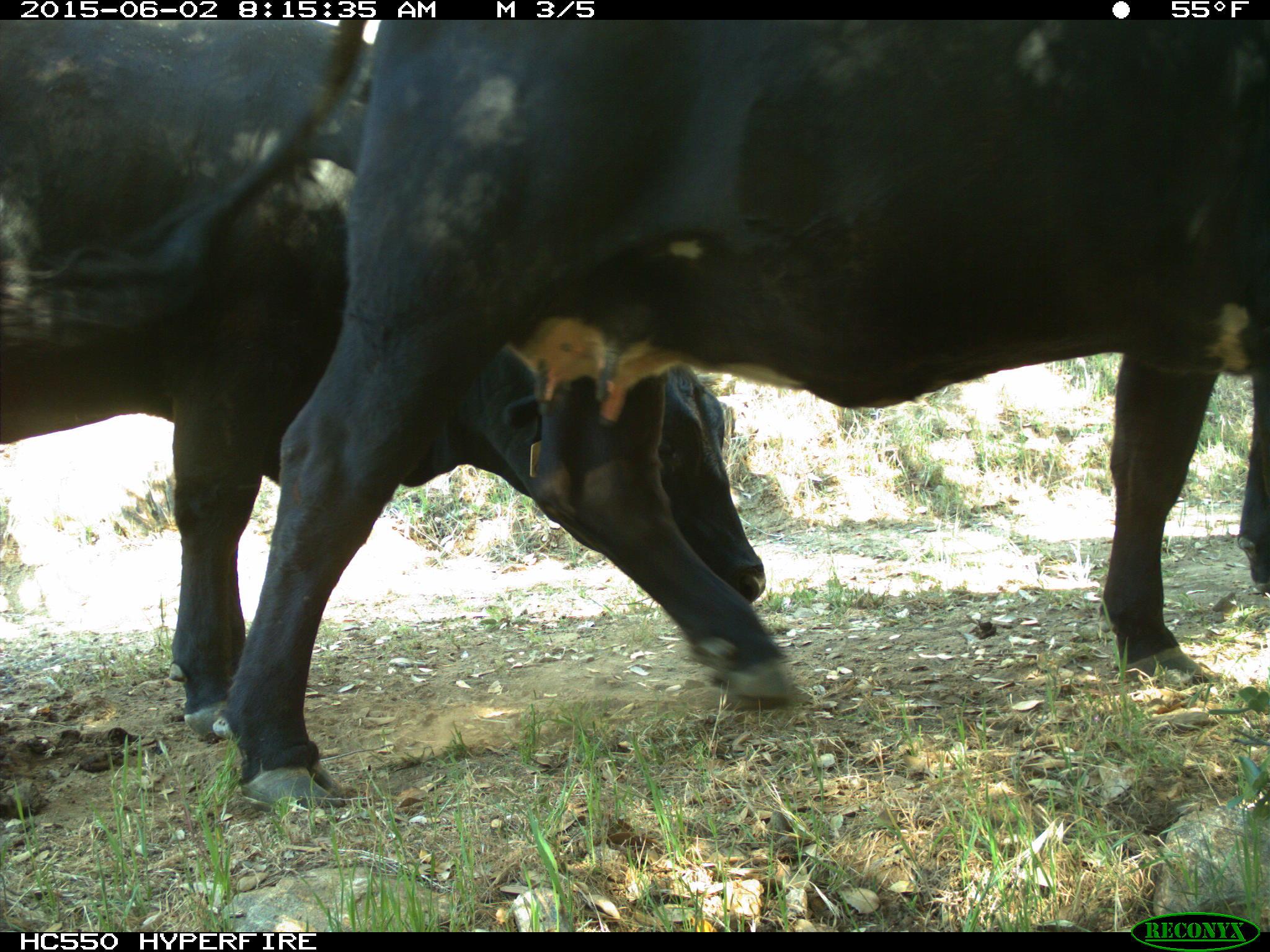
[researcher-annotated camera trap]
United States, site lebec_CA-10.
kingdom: Animalia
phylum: Chordata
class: Mammalia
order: Artiodactyla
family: Bovidae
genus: Bos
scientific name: Bos taurus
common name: domestic cow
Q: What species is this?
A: Bos taurus (domestic cow).